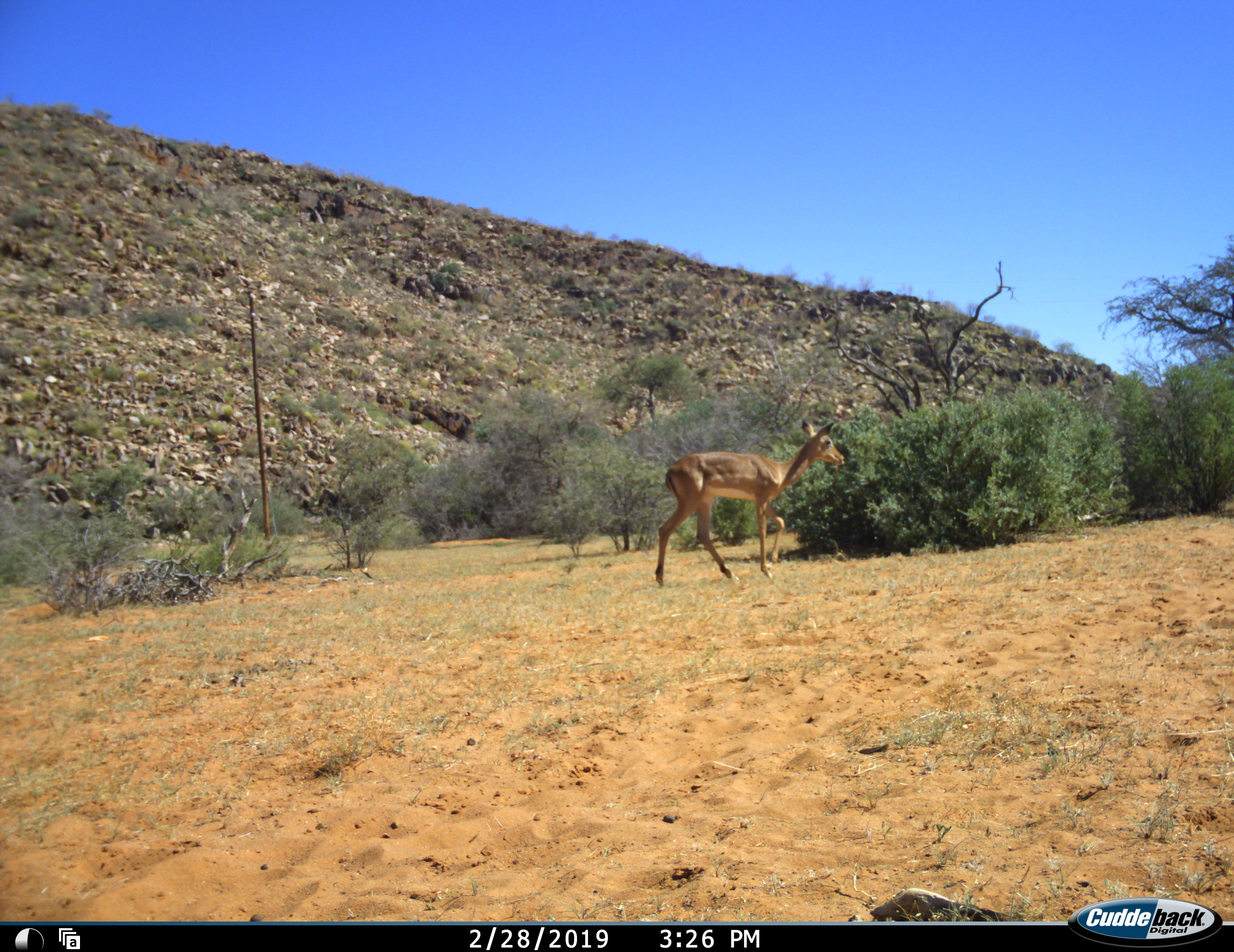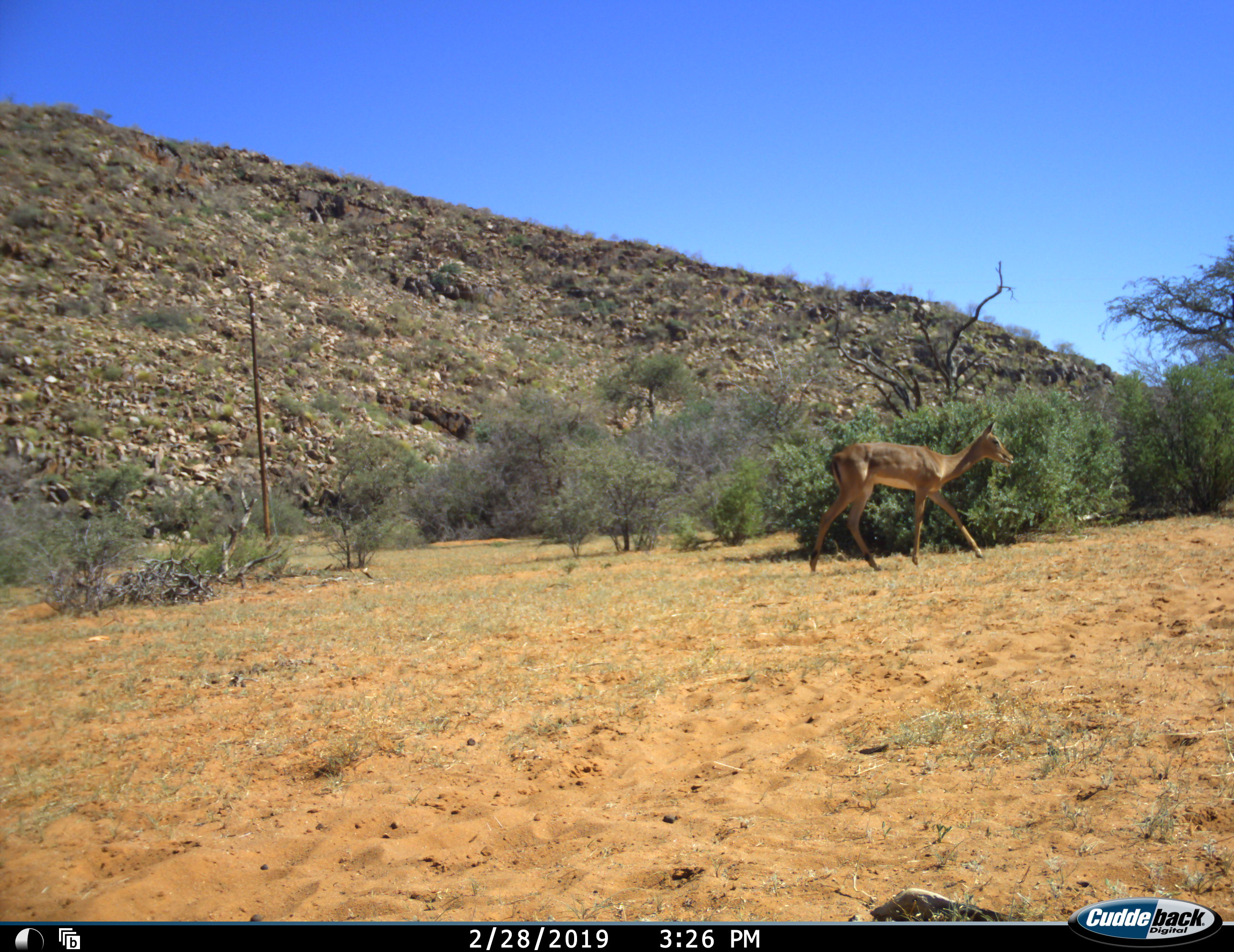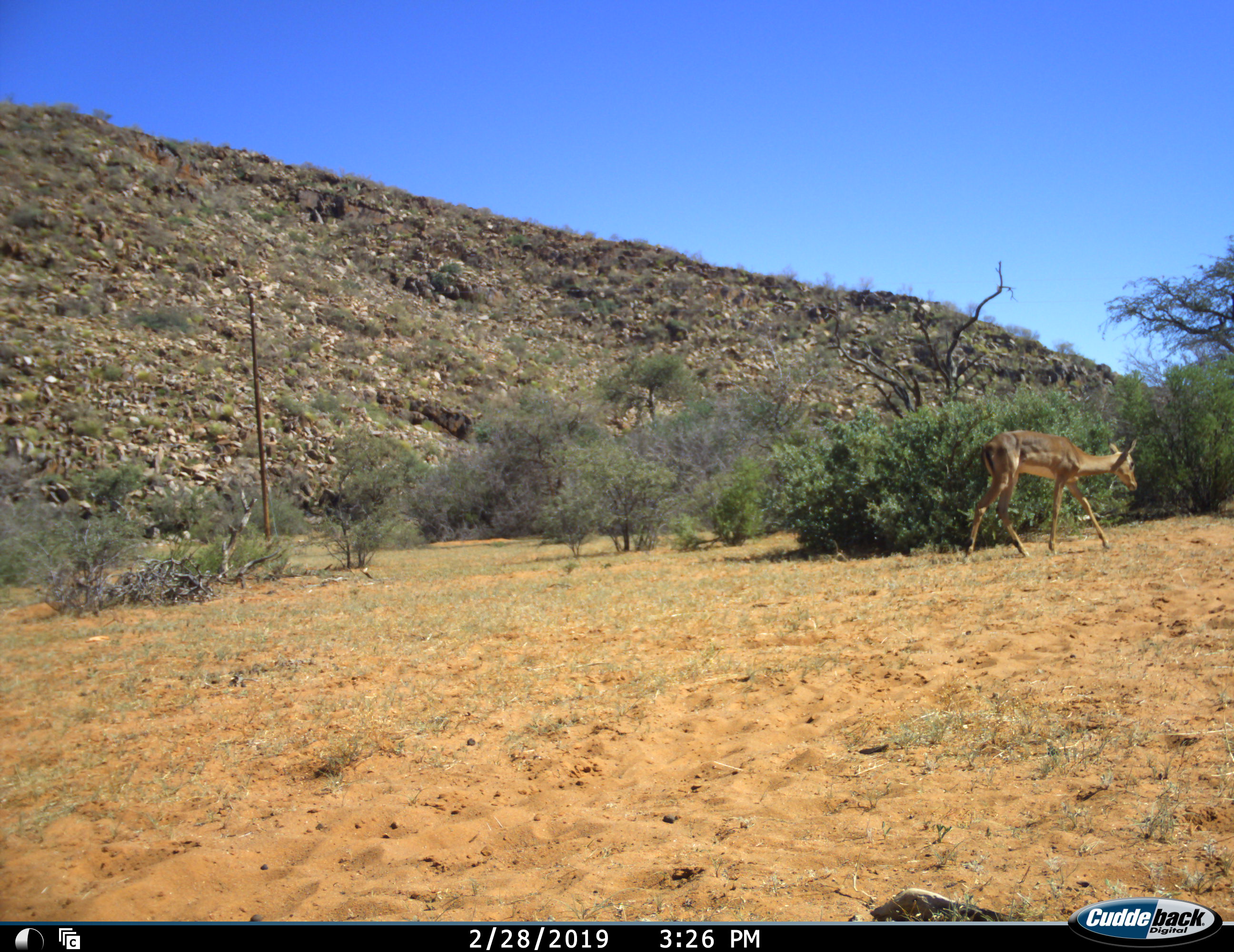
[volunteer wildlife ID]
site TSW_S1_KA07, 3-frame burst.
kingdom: Animalia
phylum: Chordata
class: Mammalia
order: Artiodactyla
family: Bovidae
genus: Aepyceros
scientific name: Aepyceros melampus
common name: impala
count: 1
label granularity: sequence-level